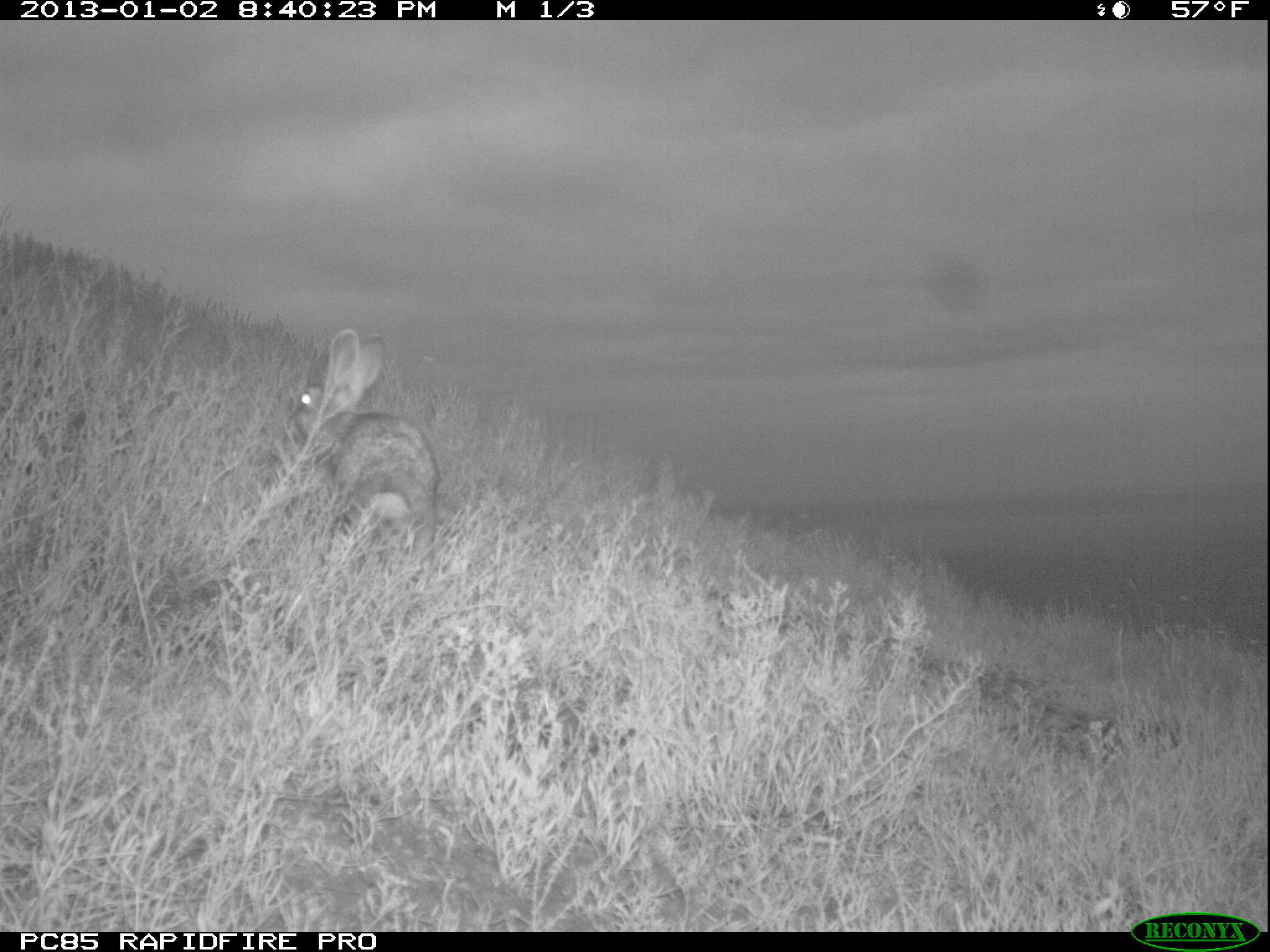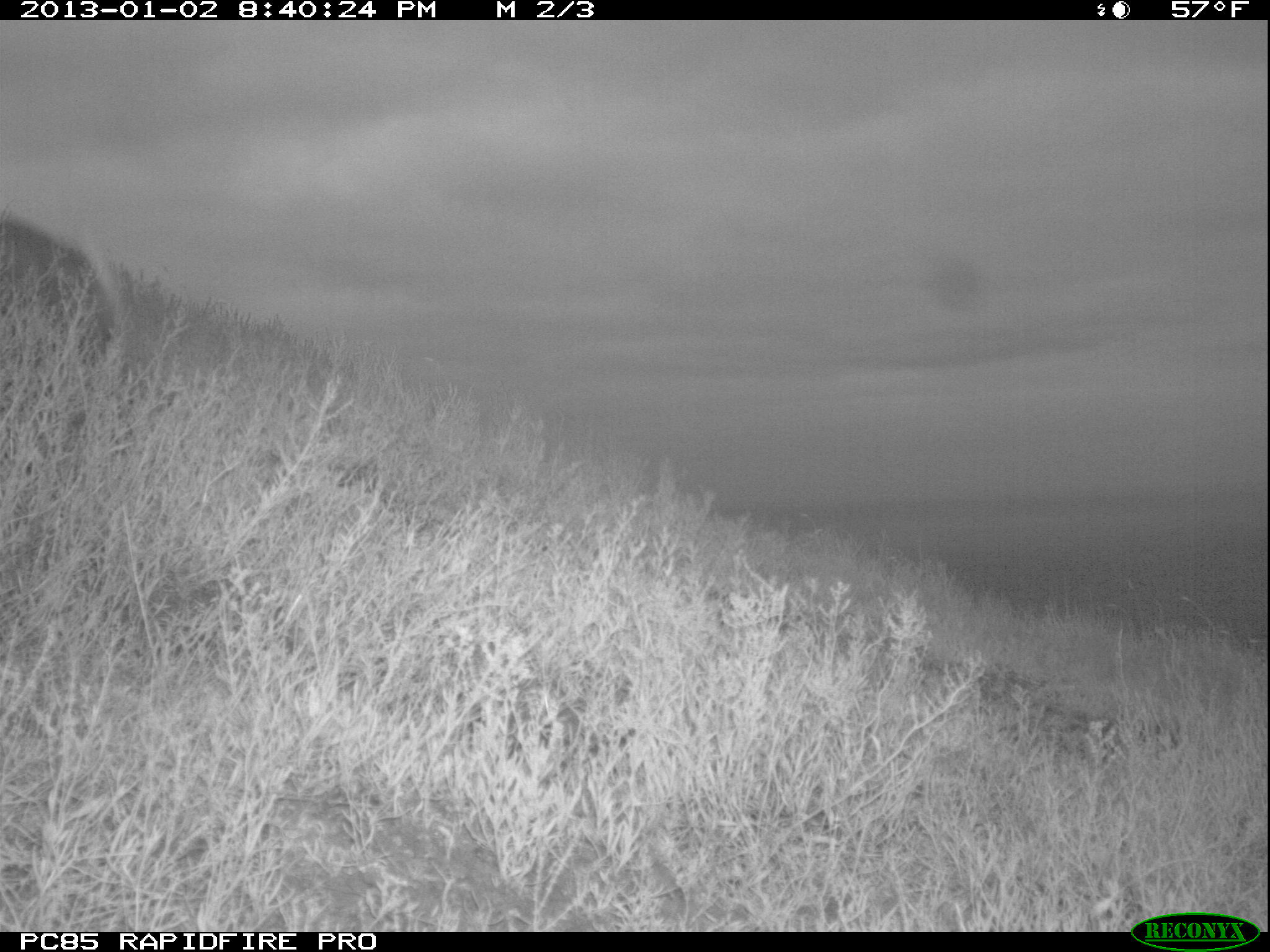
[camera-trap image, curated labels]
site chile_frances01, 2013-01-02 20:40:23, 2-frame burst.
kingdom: Animalia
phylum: Chordata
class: Mammalia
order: Lagomorpha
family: Leporidae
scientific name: Leporidae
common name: rabbits and hares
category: rabbit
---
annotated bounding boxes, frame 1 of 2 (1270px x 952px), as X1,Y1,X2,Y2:
rabbit: 287,327,438,568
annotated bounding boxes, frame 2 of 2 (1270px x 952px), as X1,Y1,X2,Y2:
rabbit: 0,204,127,380